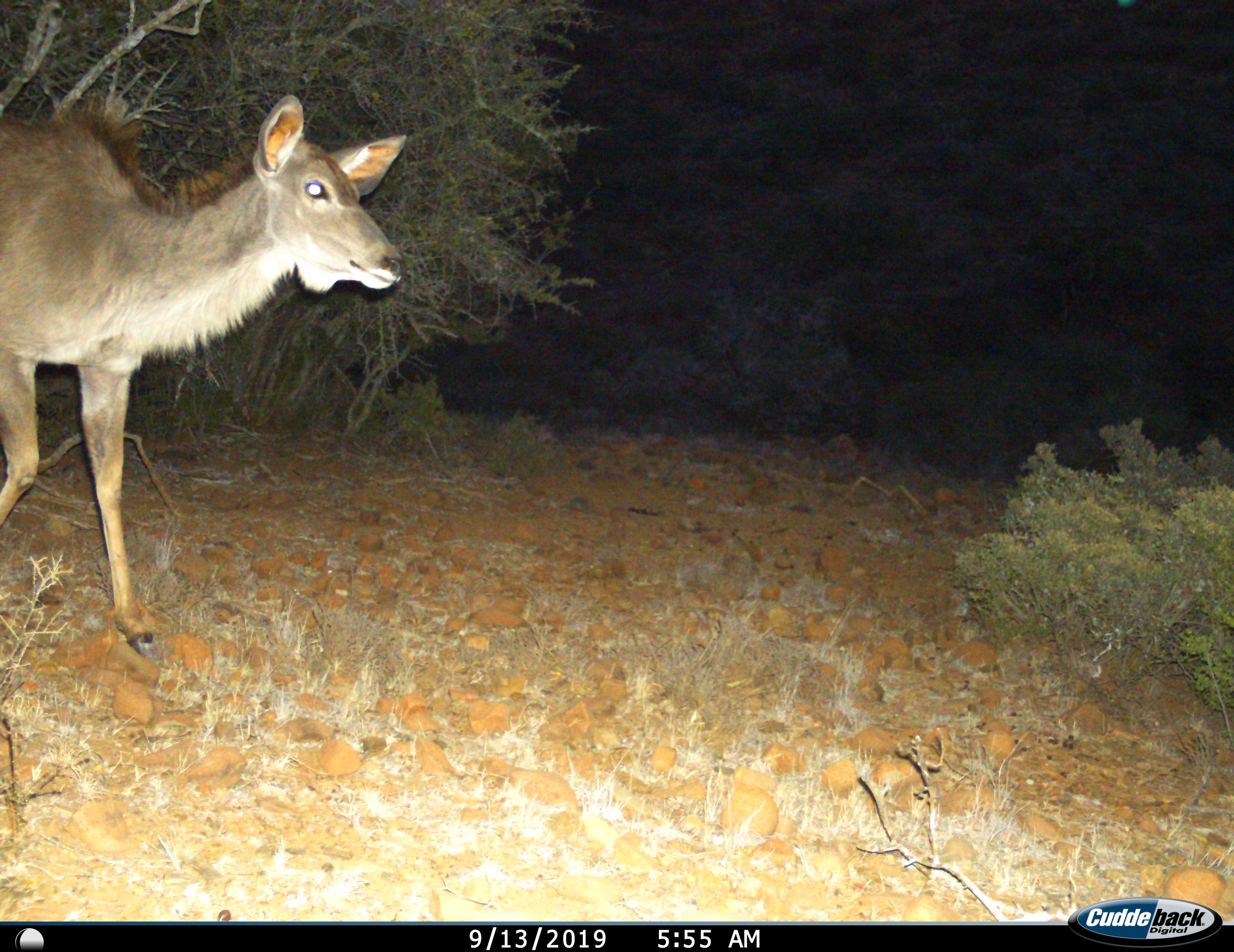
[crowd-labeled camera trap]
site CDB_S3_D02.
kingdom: Animalia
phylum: Chordata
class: Mammalia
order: Artiodactyla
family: Bovidae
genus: Tragelaphus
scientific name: Tragelaphus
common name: kudu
Kudu (Tragelaphus), count 1. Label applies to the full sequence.